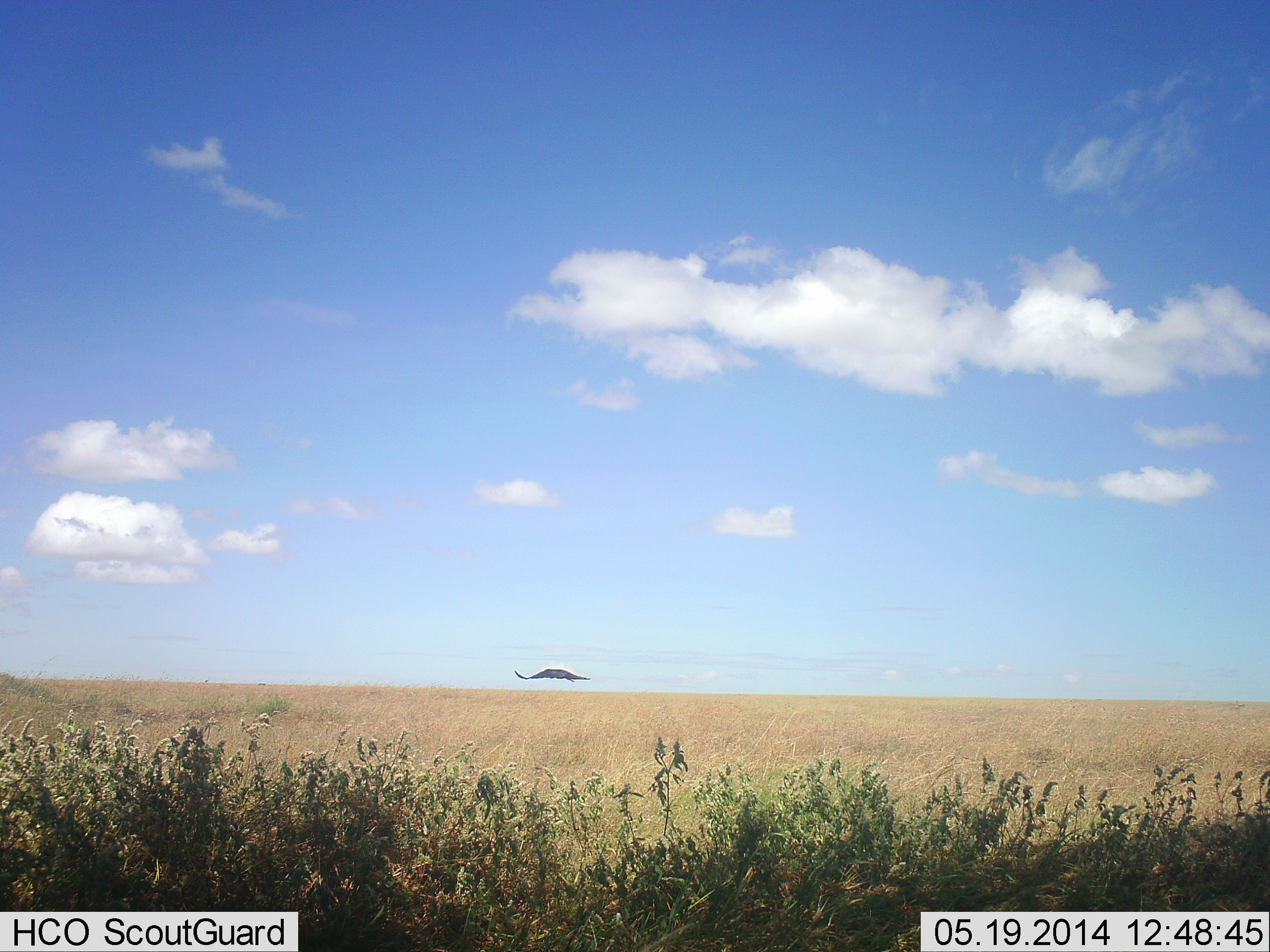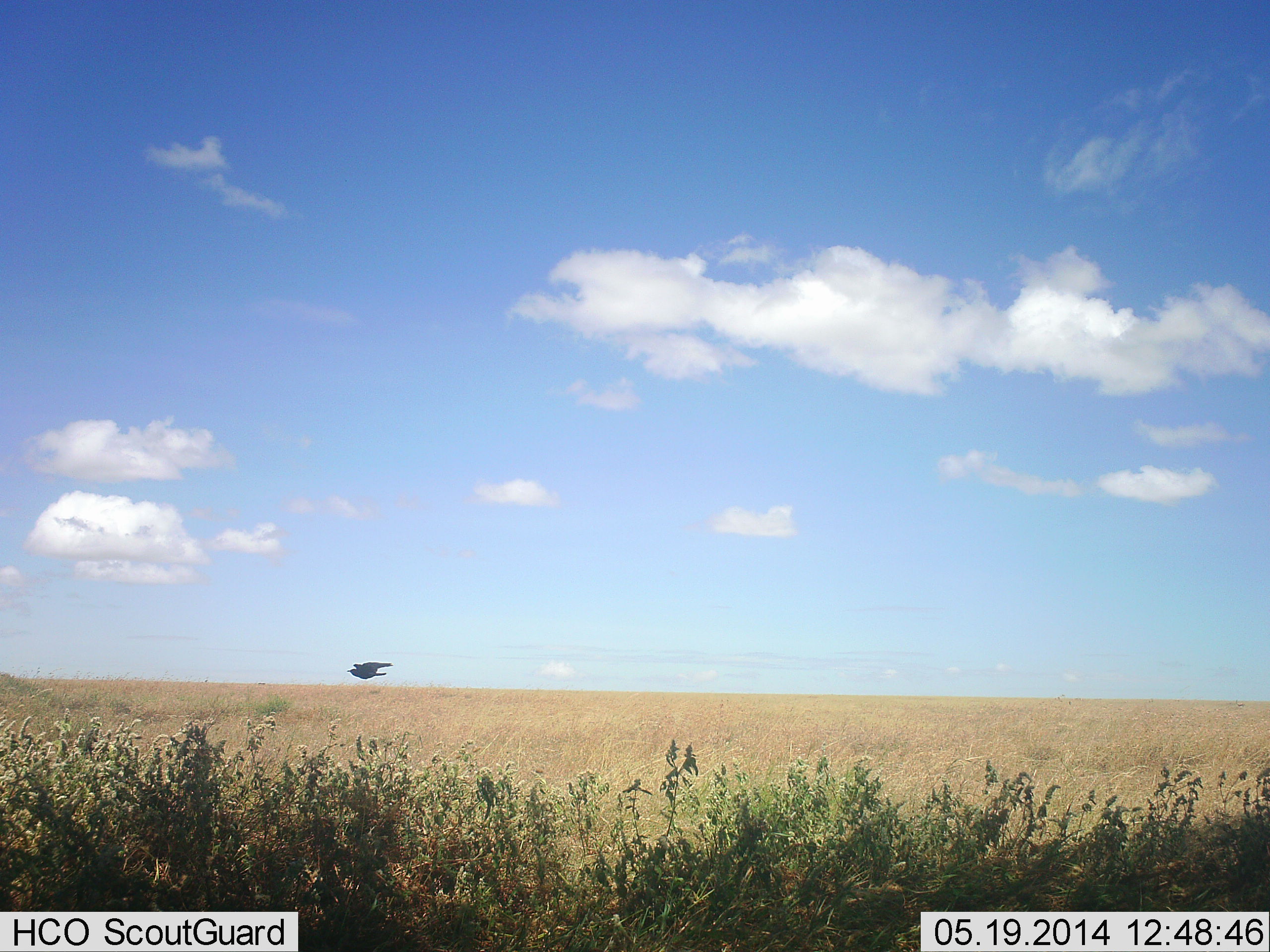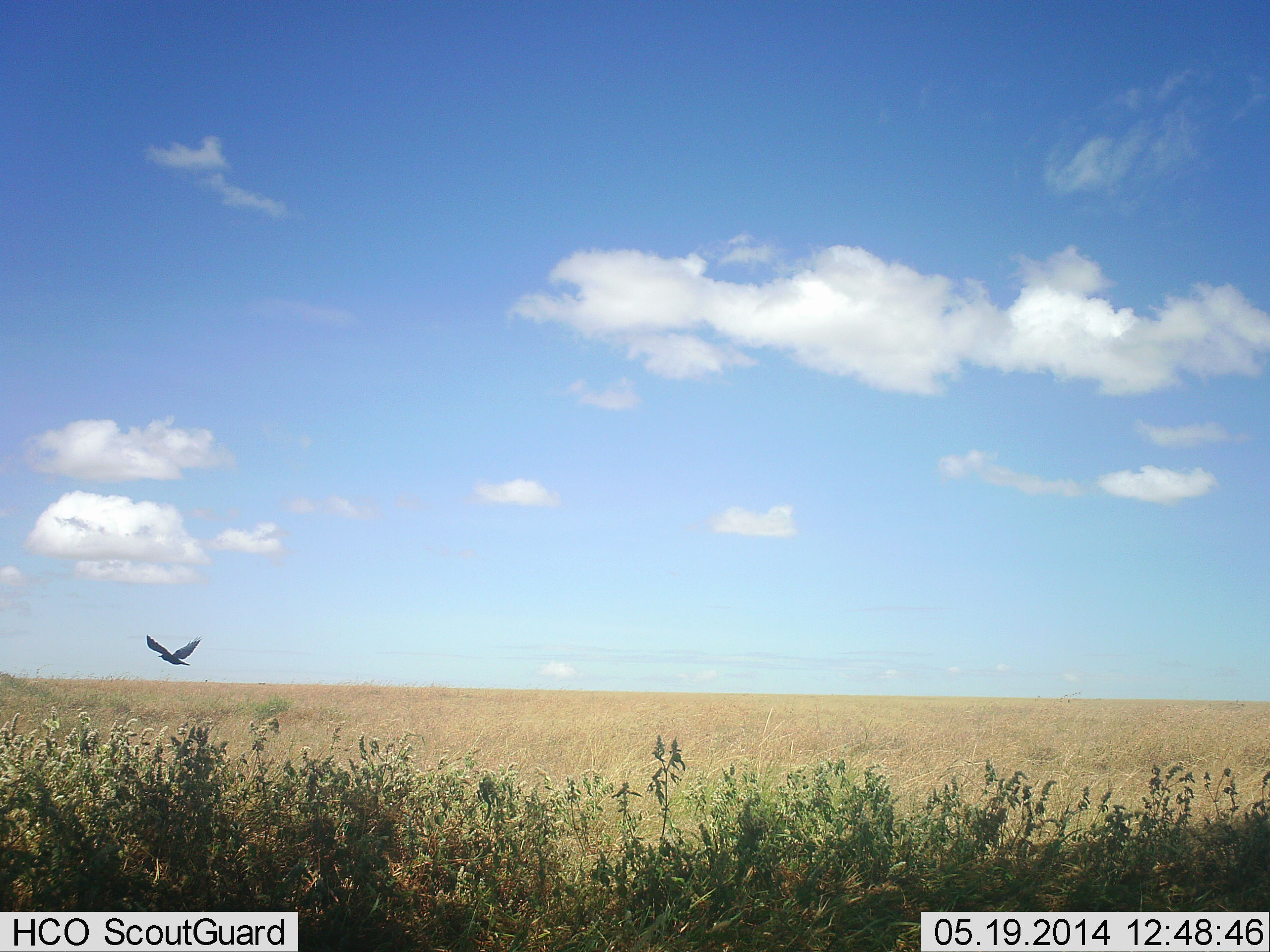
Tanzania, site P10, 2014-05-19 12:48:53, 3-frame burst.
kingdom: Animalia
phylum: Chordata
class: Aves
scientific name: Aves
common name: bird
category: otherbird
Otherbird (bird) (Aves), count 1. Behavior (volunteer vote fractions): standing 0%, resting 0%, moving 100%, interacting 0%. Young present (vote fraction): 0%. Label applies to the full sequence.